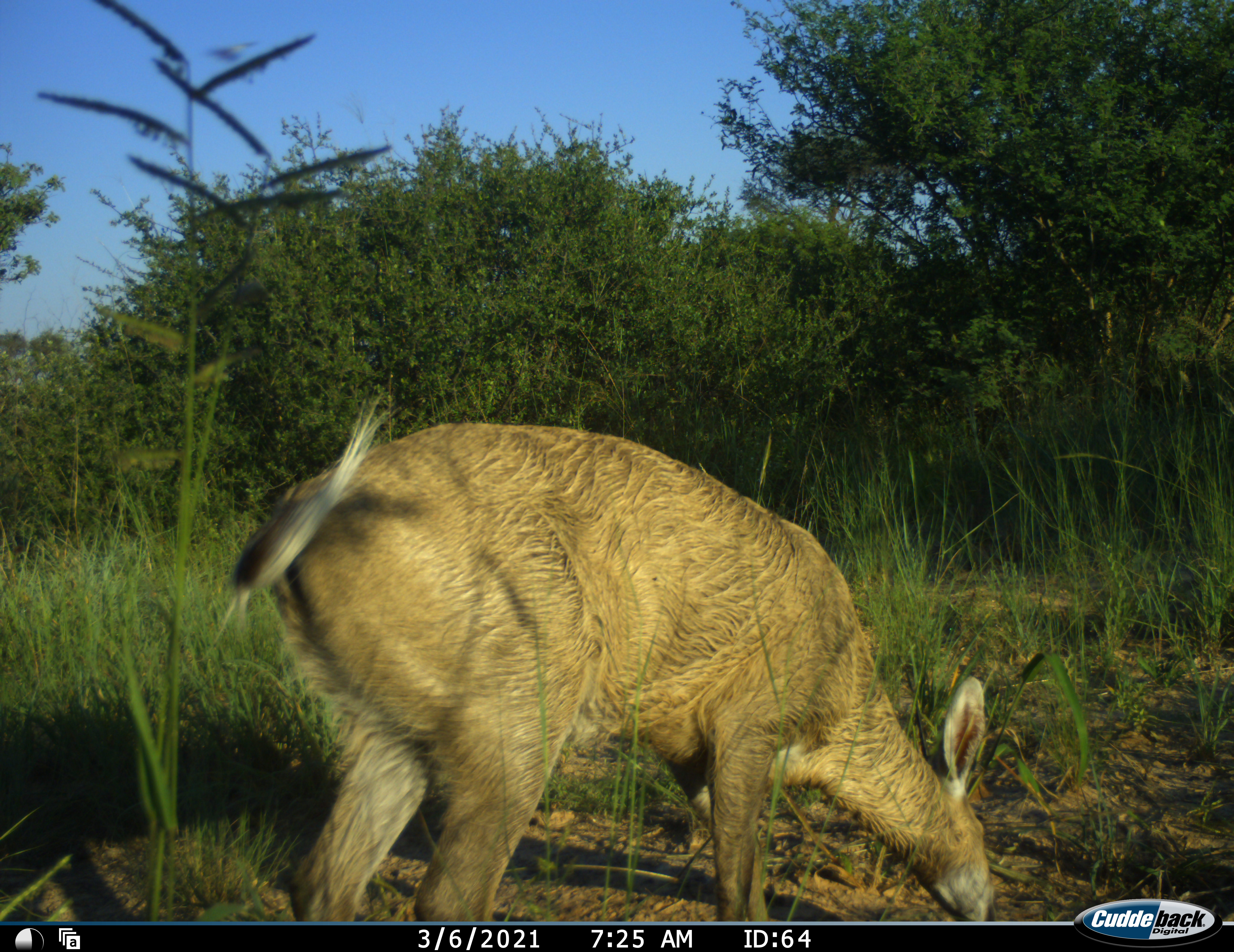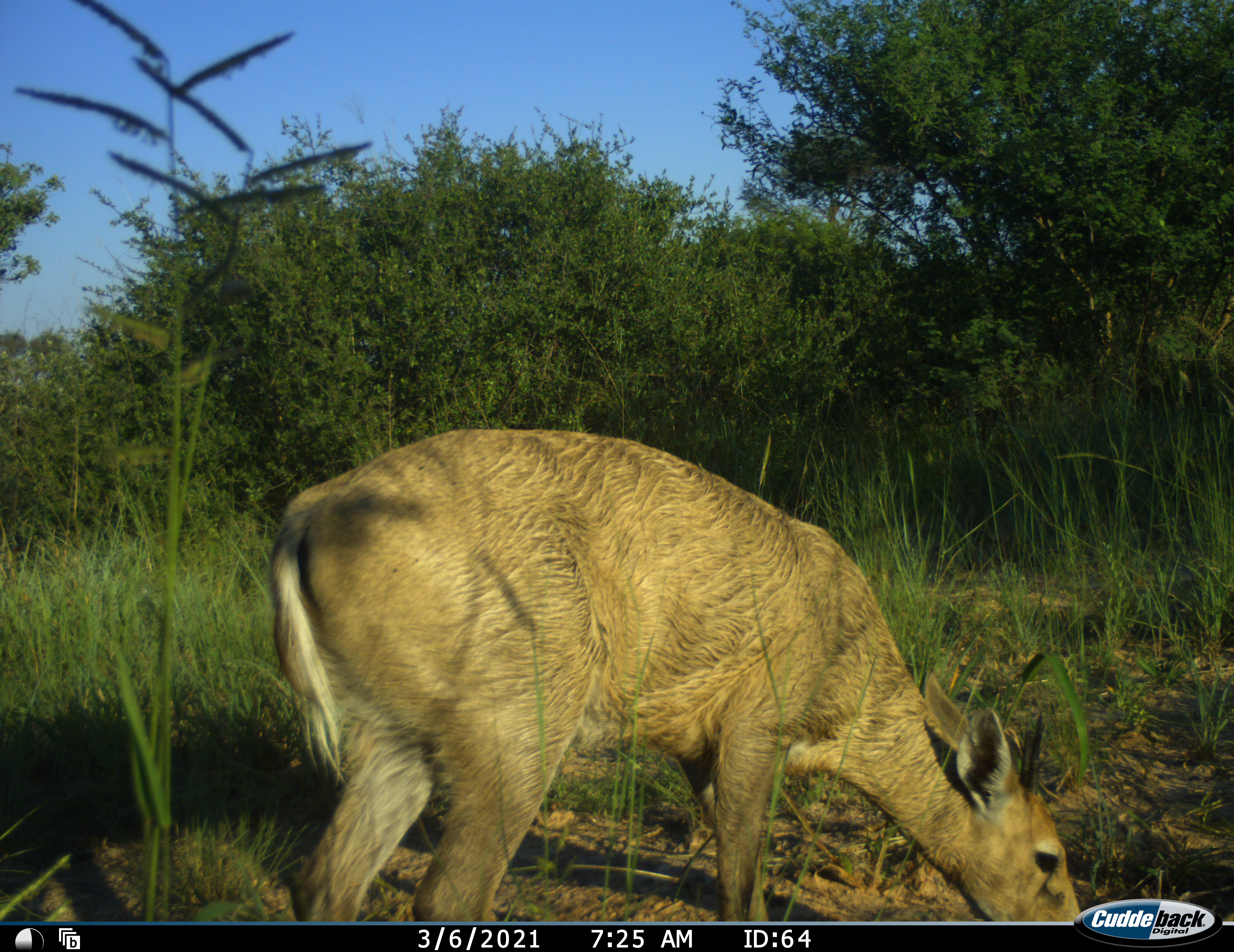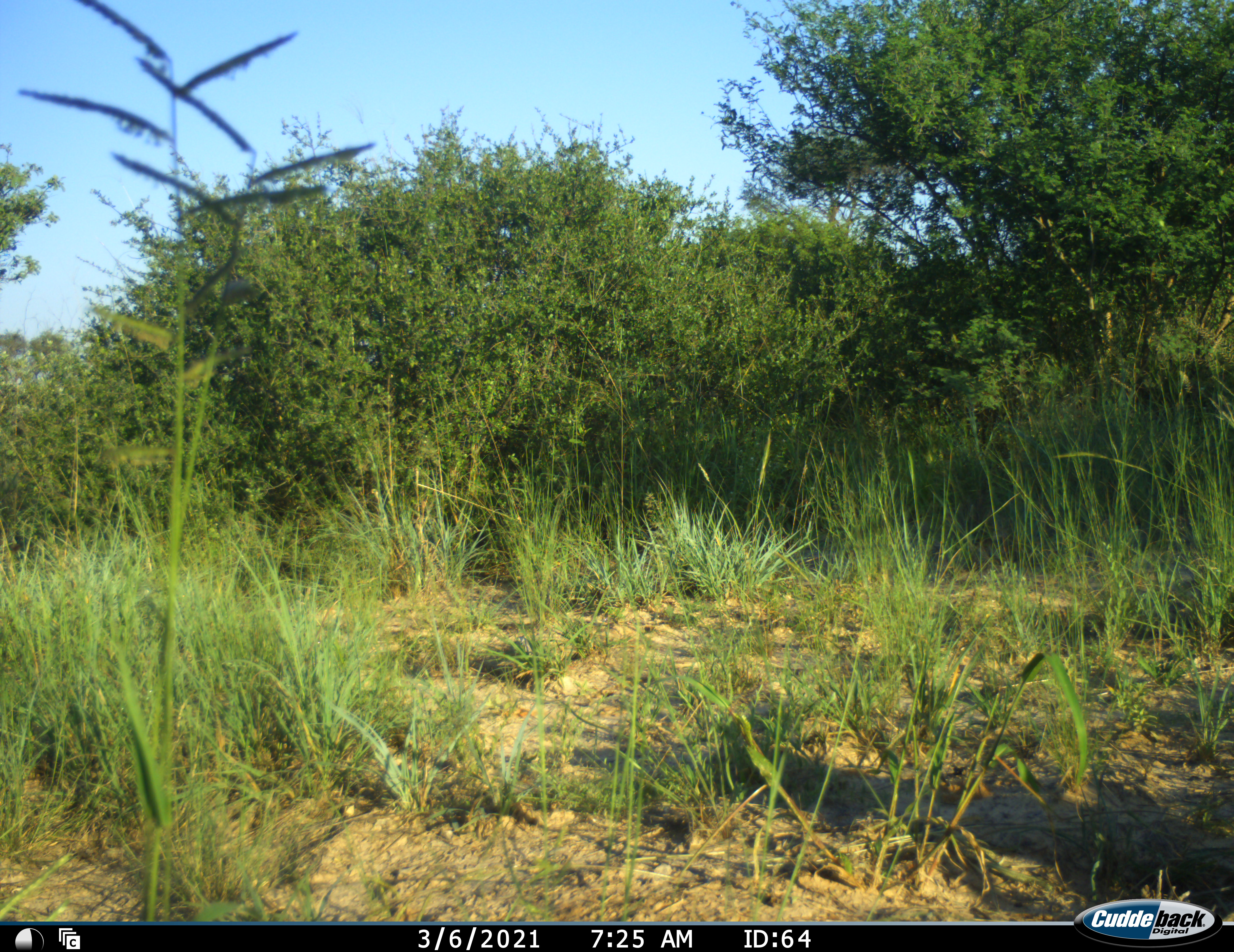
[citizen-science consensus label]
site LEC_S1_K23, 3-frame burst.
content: unidentified animal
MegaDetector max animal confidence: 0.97